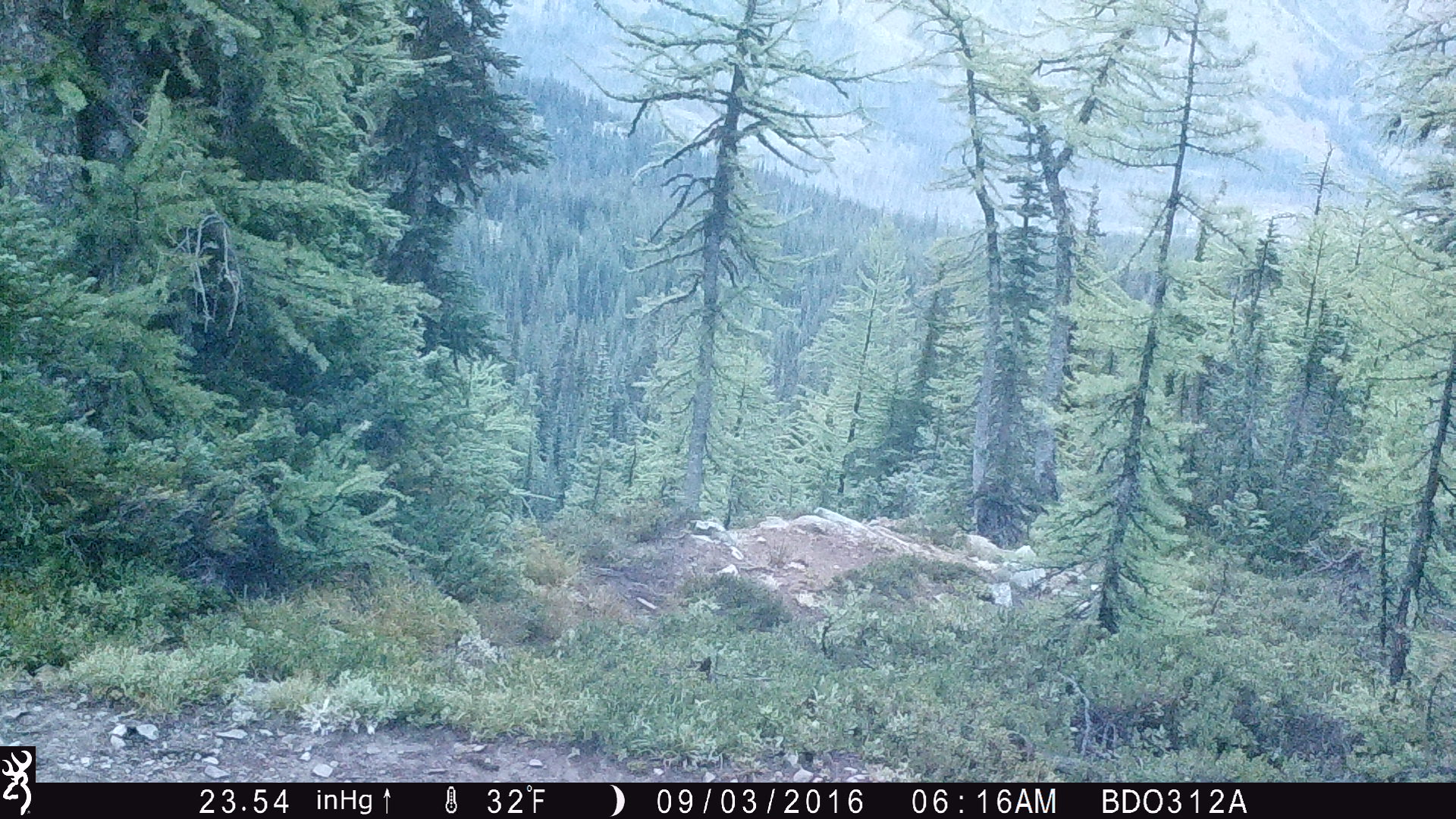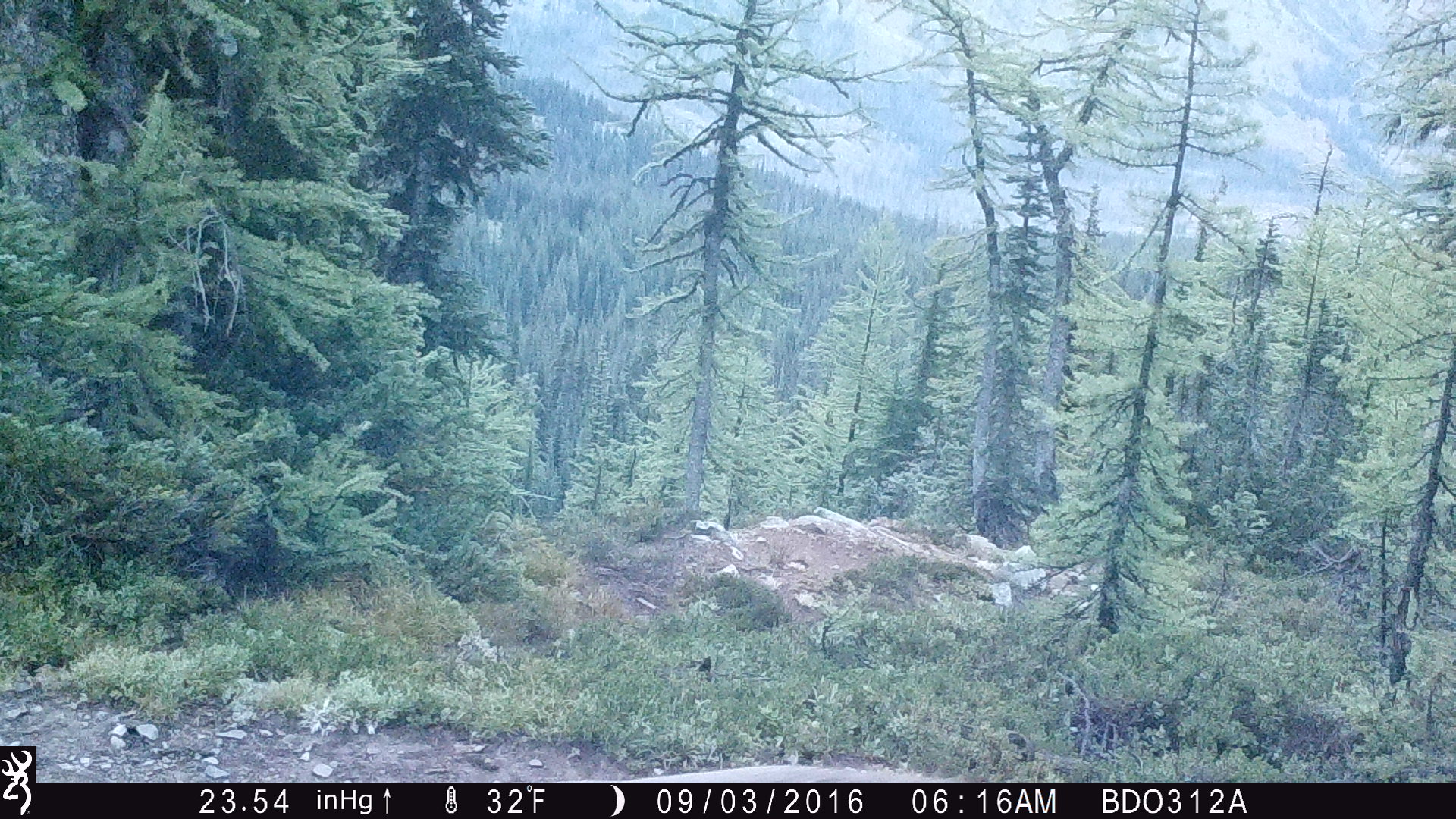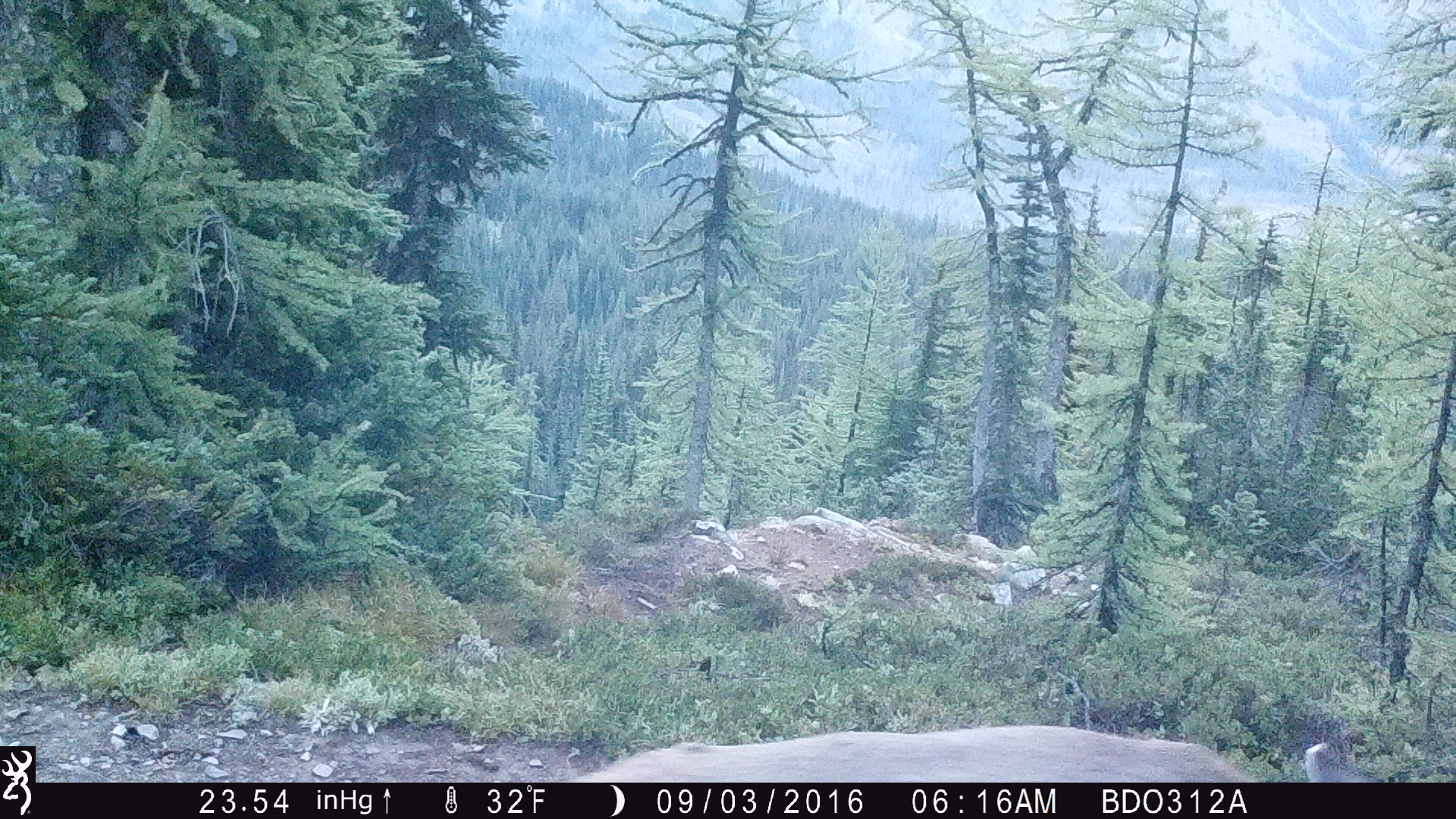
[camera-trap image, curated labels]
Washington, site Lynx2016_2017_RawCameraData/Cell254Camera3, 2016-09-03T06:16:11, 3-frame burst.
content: unidentified animal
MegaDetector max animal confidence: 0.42